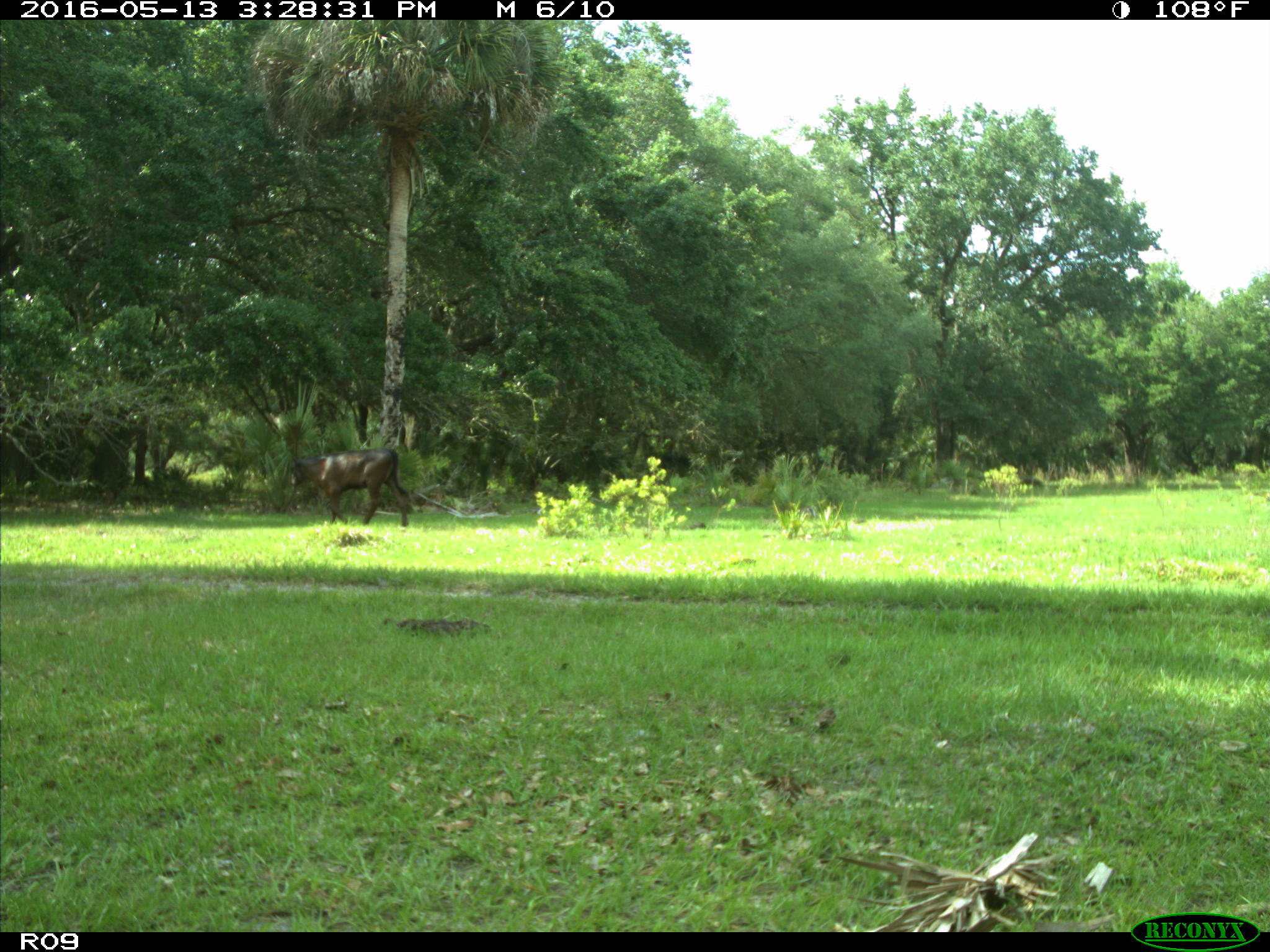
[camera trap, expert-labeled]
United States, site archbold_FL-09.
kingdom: Animalia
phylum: Chordata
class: Mammalia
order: Artiodactyla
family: Bovidae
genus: Bos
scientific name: Bos taurus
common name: domestic cow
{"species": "Bos taurus (domestic cow)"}